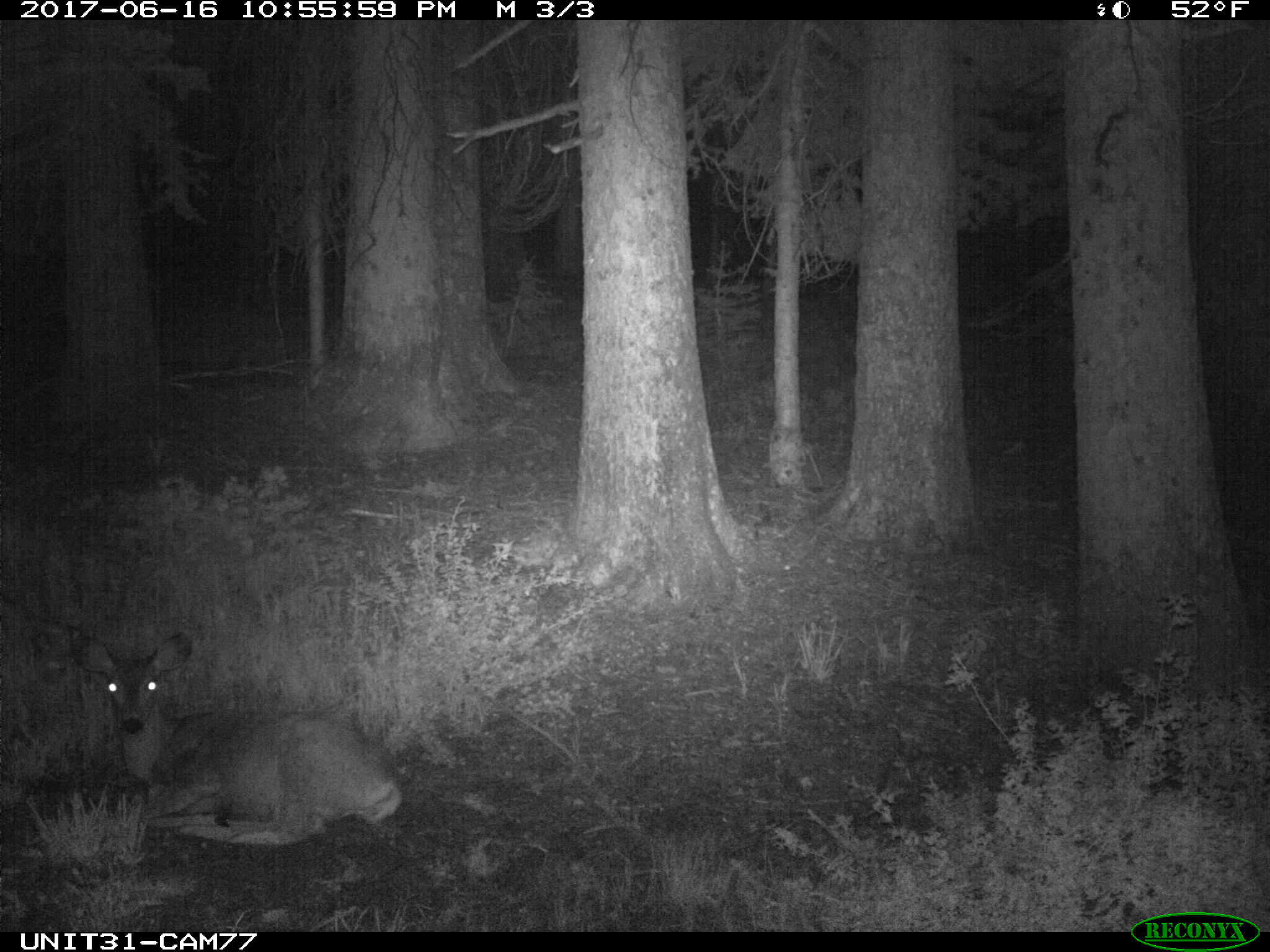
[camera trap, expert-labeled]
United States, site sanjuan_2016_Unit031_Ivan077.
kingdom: Animalia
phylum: Chordata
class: Mammalia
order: Artiodactyla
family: Cervidae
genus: Odocoileus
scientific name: Odocoileus hemionus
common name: mule deer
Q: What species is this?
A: Odocoileus hemionus (mule deer).